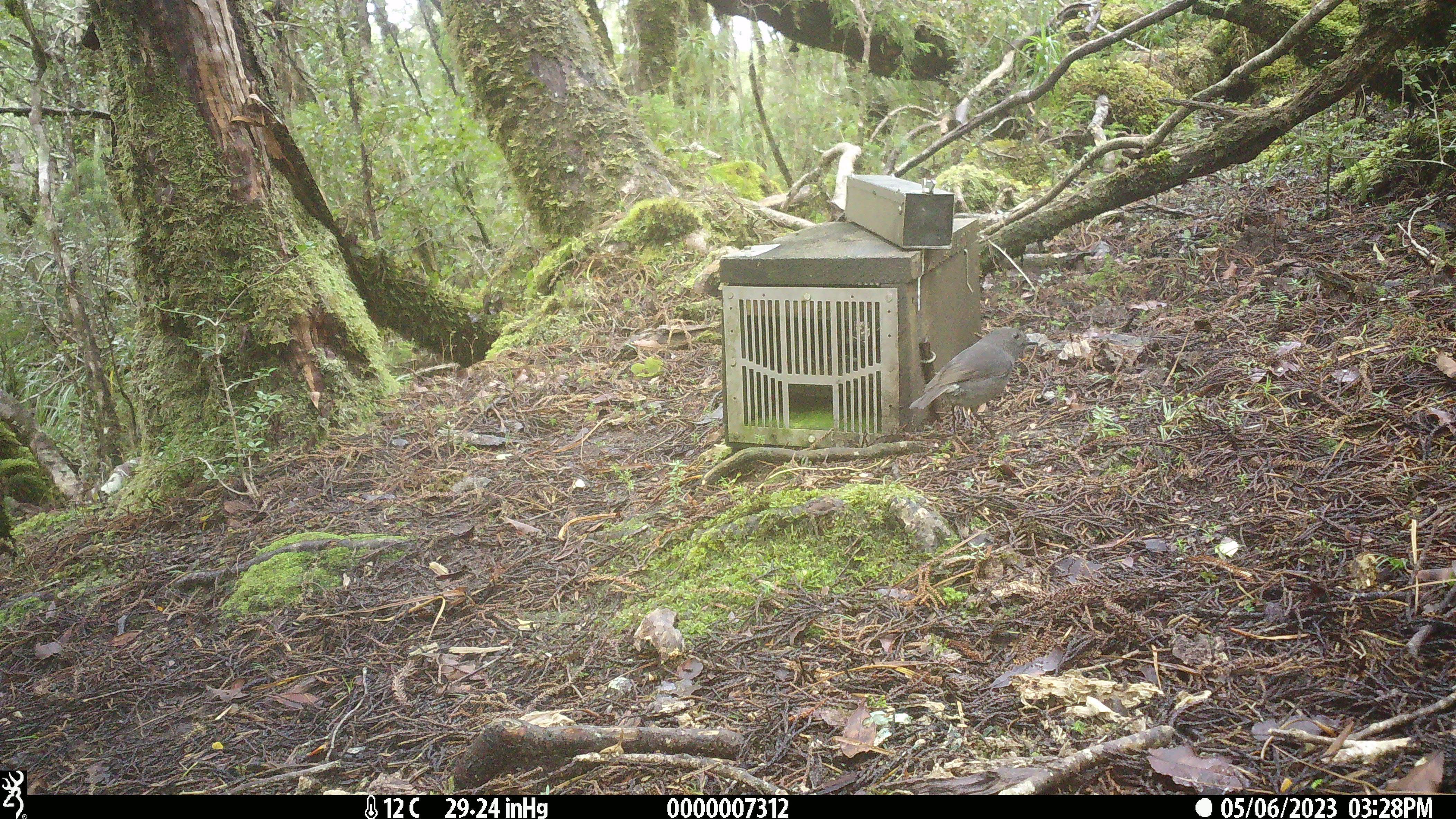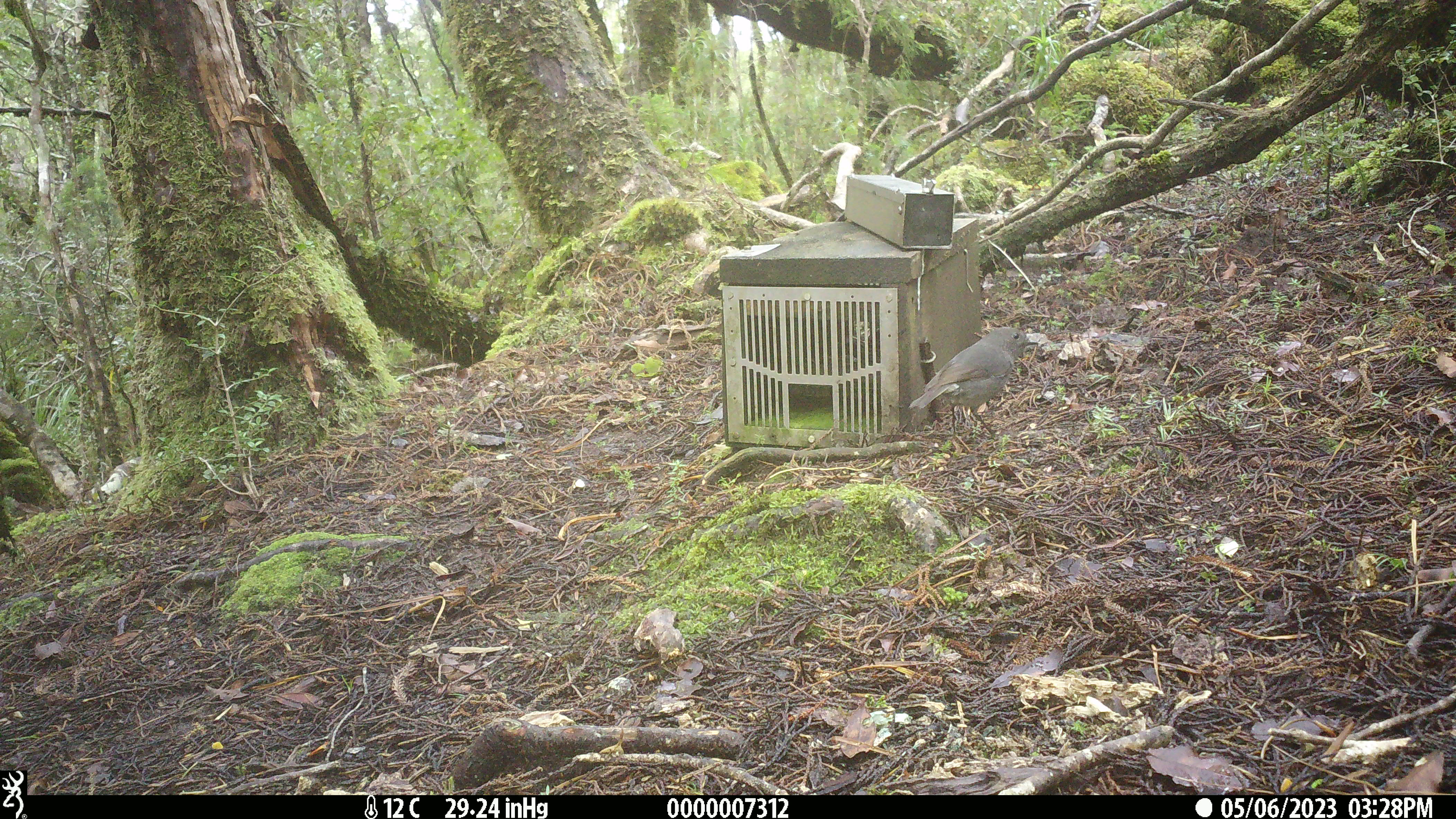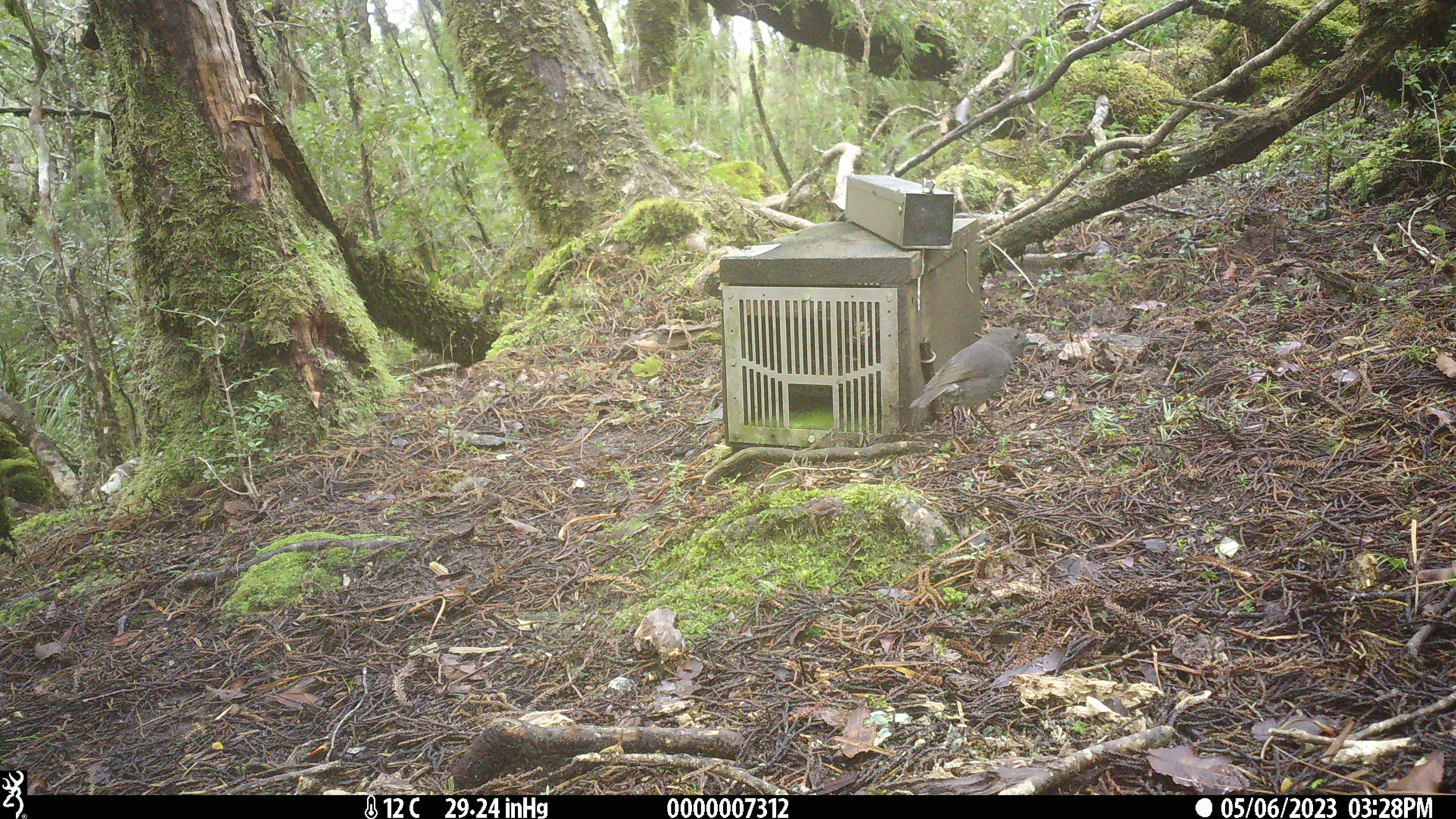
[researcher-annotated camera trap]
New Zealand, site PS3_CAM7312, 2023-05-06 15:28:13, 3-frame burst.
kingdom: Animalia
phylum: Chordata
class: Aves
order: Passeriformes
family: Petroicidae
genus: Petroica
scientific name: Petroica australis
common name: new zealand robin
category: robin